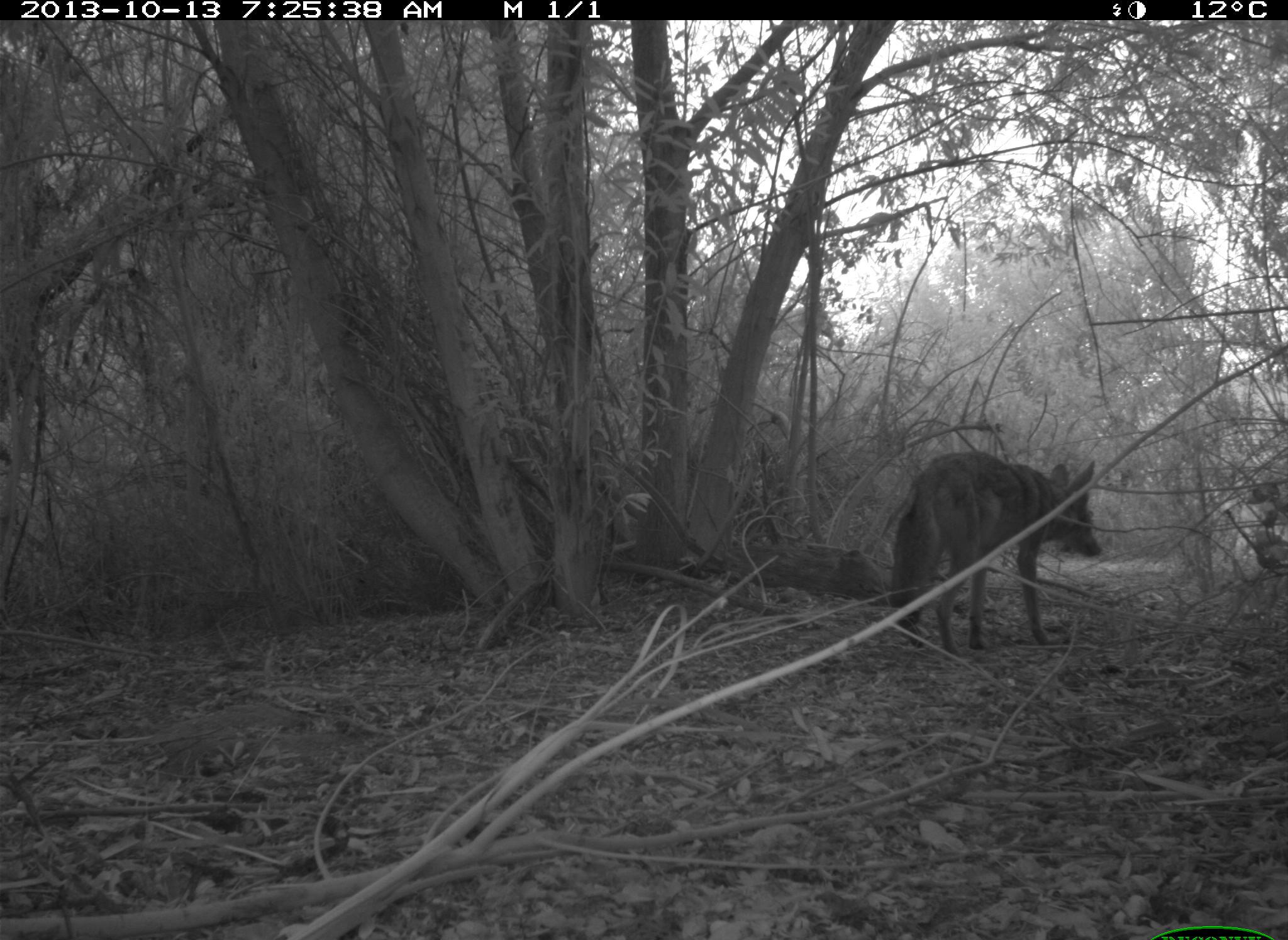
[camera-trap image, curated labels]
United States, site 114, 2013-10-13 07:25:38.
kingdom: Animalia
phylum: Chordata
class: Mammalia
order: Carnivora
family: Canidae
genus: Canis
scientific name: Canis latrans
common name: coyote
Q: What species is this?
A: Coyote (Canis latrans).